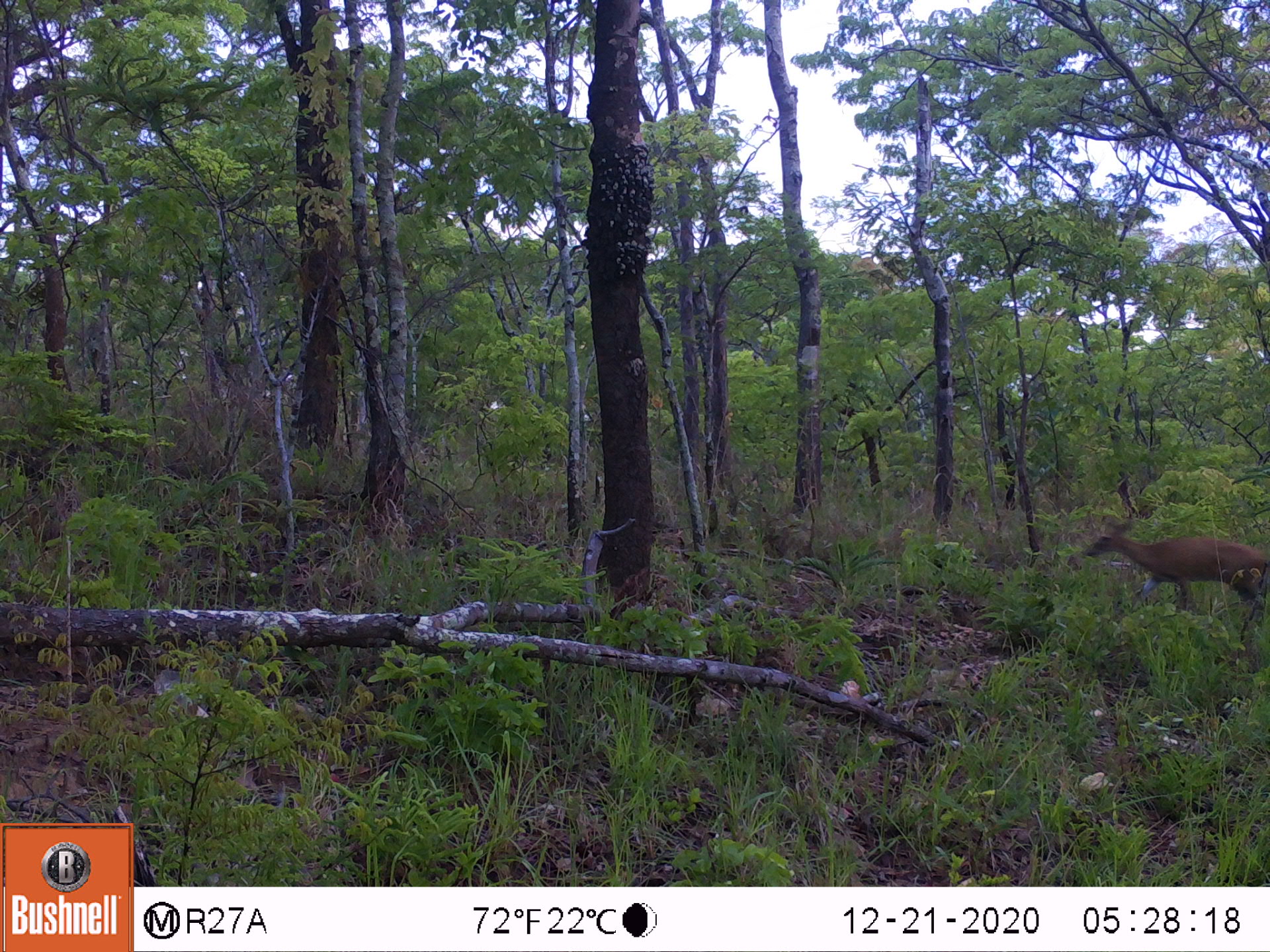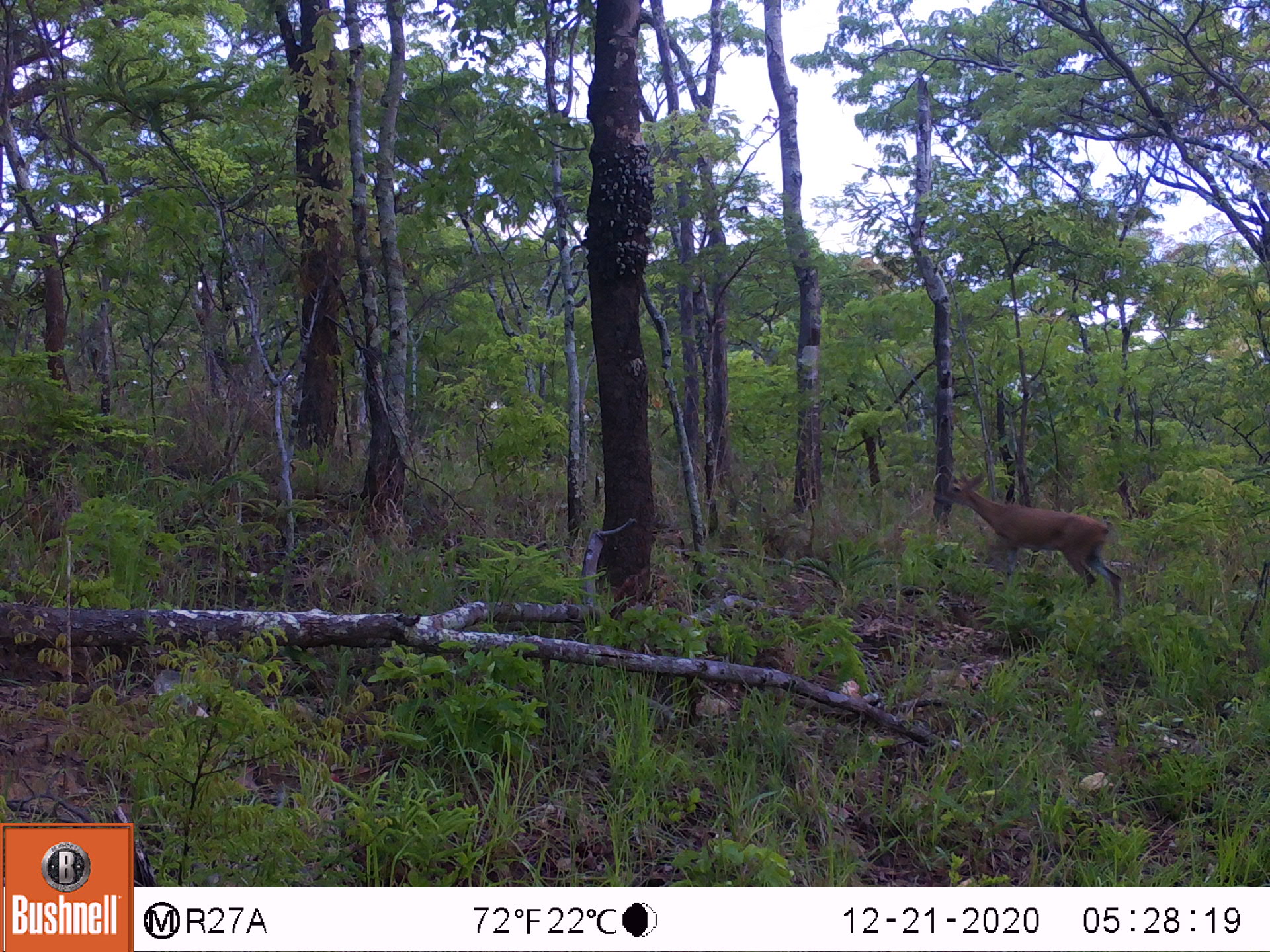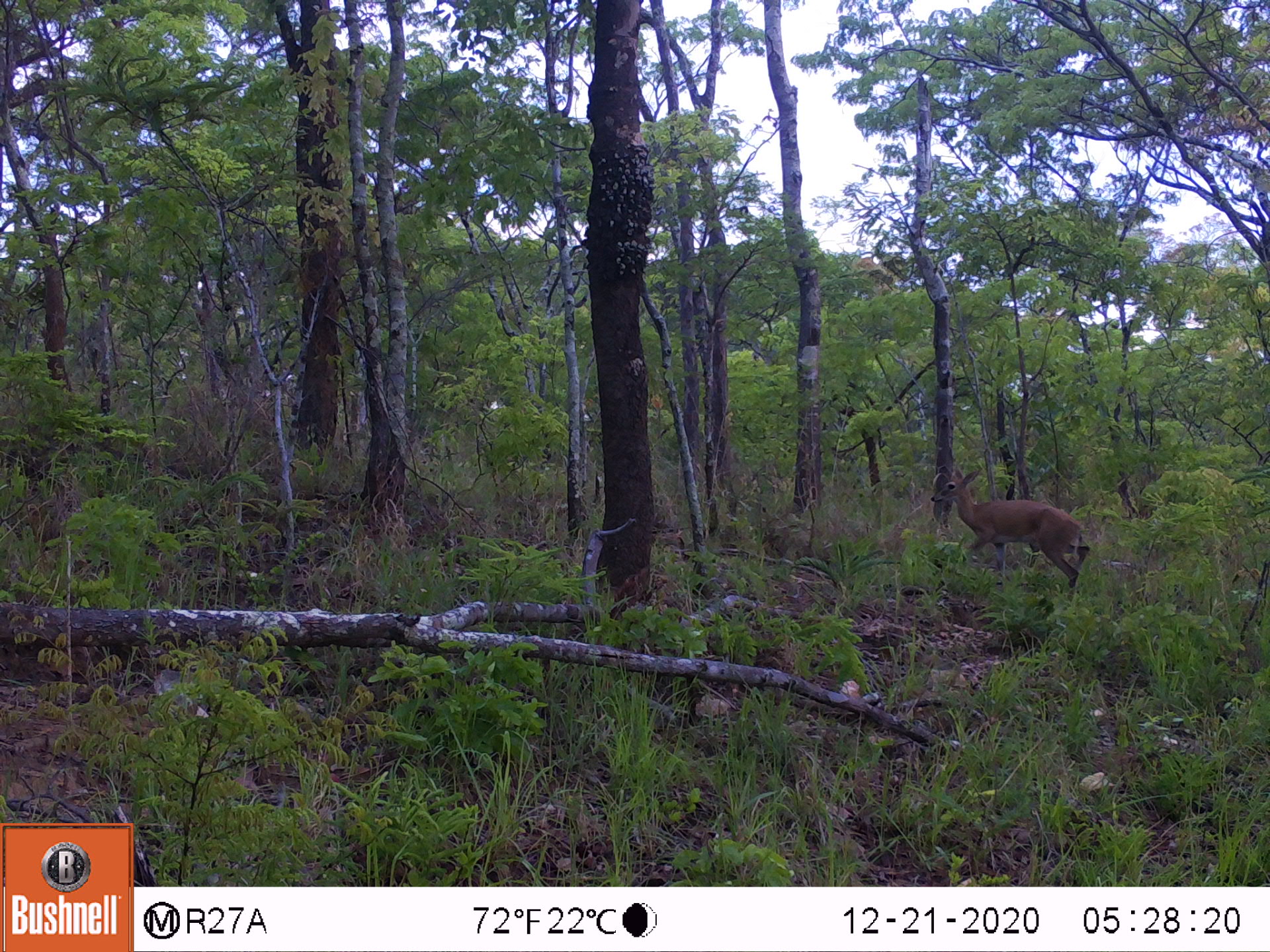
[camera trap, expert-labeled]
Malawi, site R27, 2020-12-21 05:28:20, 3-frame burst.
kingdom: Animalia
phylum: Chordata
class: Mammalia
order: Artiodactyla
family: Bovidae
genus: Sylvicapra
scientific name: Sylvicapra grimmia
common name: common duiker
Common duiker (Sylvicapra grimmia), count 1.